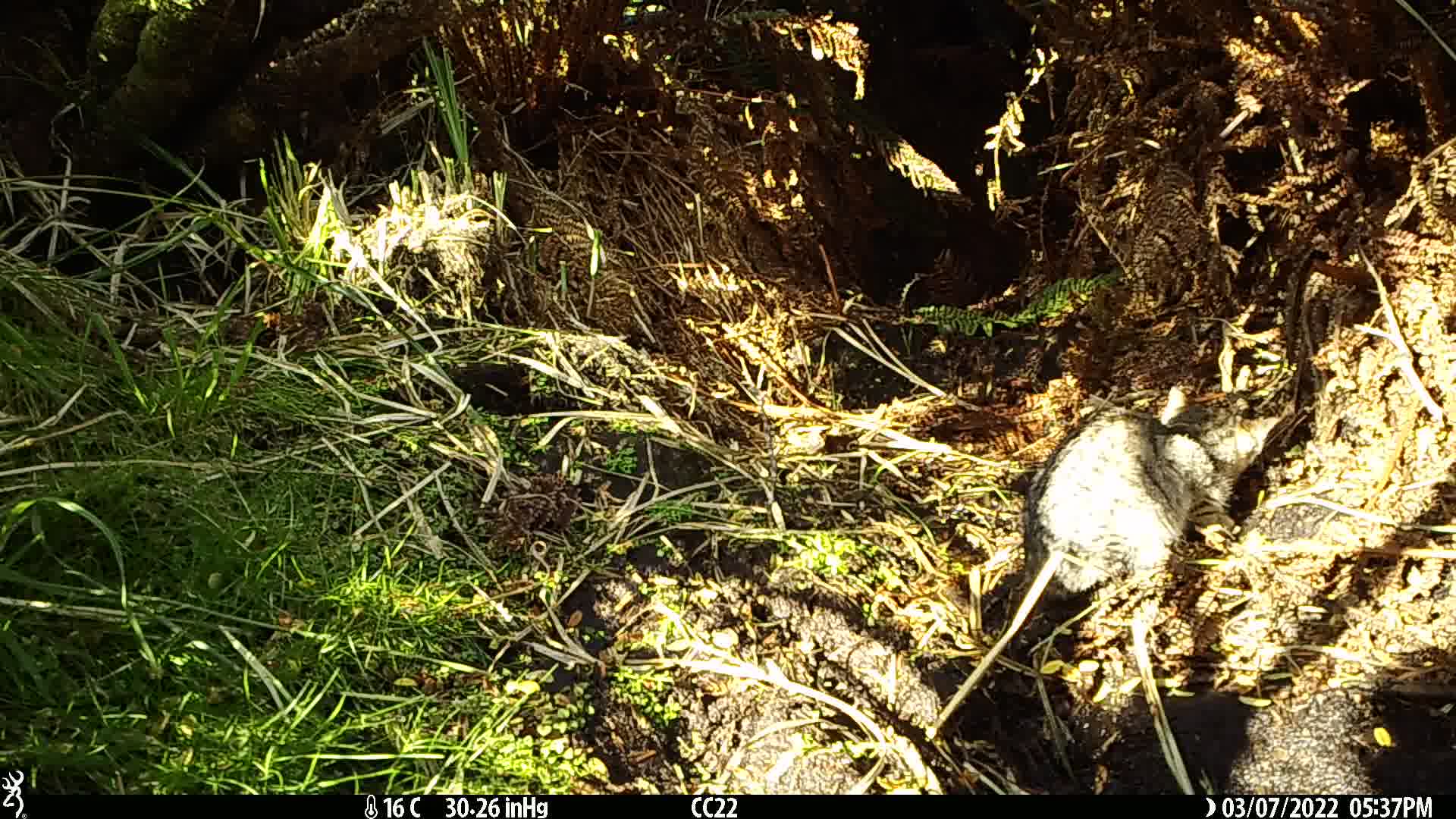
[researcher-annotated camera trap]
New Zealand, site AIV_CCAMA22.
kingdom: Animalia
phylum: Chordata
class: Mammalia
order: Carnivora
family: Felidae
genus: Felis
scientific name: Felis catus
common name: domestic cat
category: cat